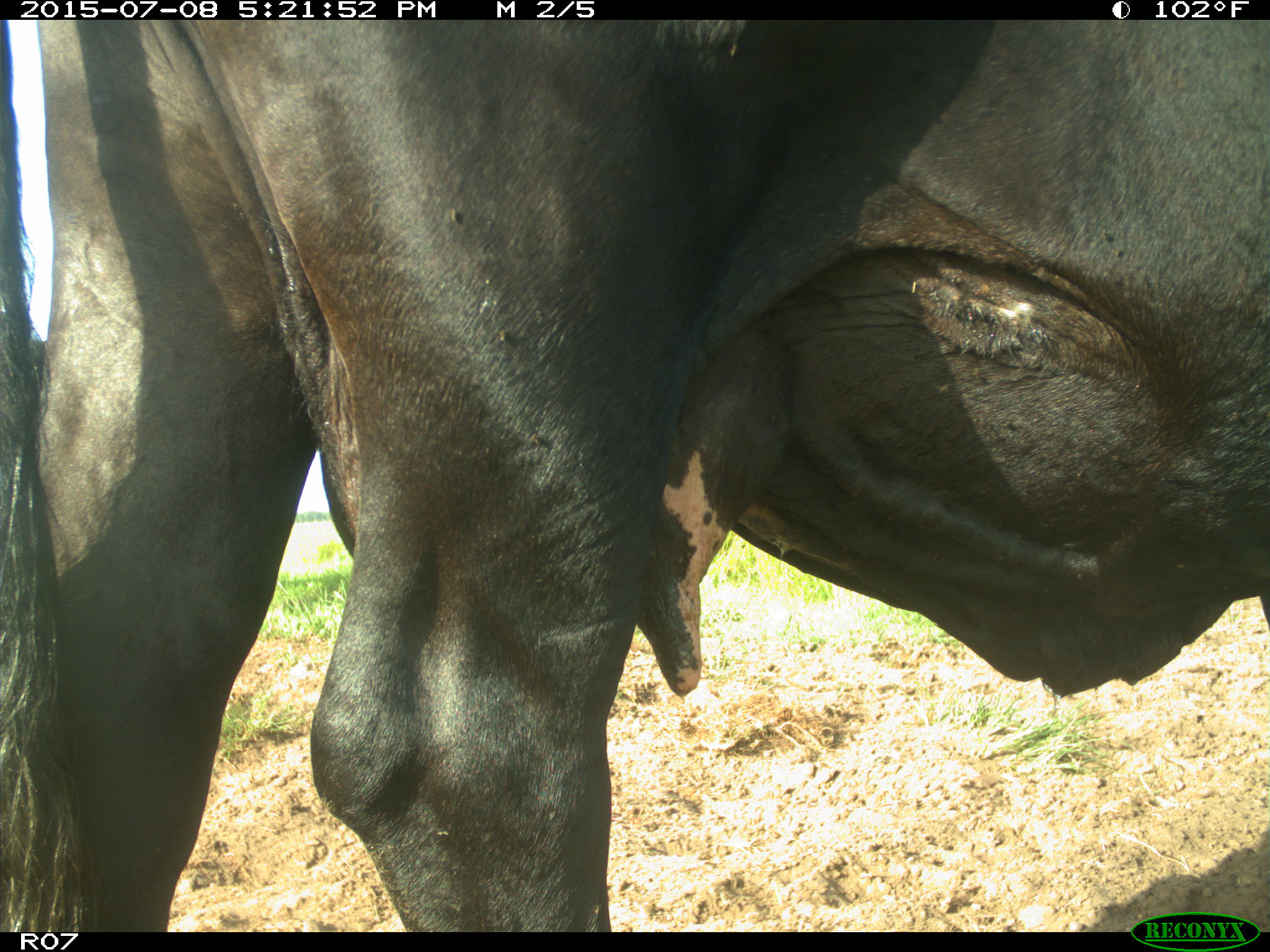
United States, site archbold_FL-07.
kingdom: Animalia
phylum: Chordata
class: Mammalia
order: Artiodactyla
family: Bovidae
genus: Bos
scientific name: Bos taurus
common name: domestic cow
Bos taurus (domestic cow).